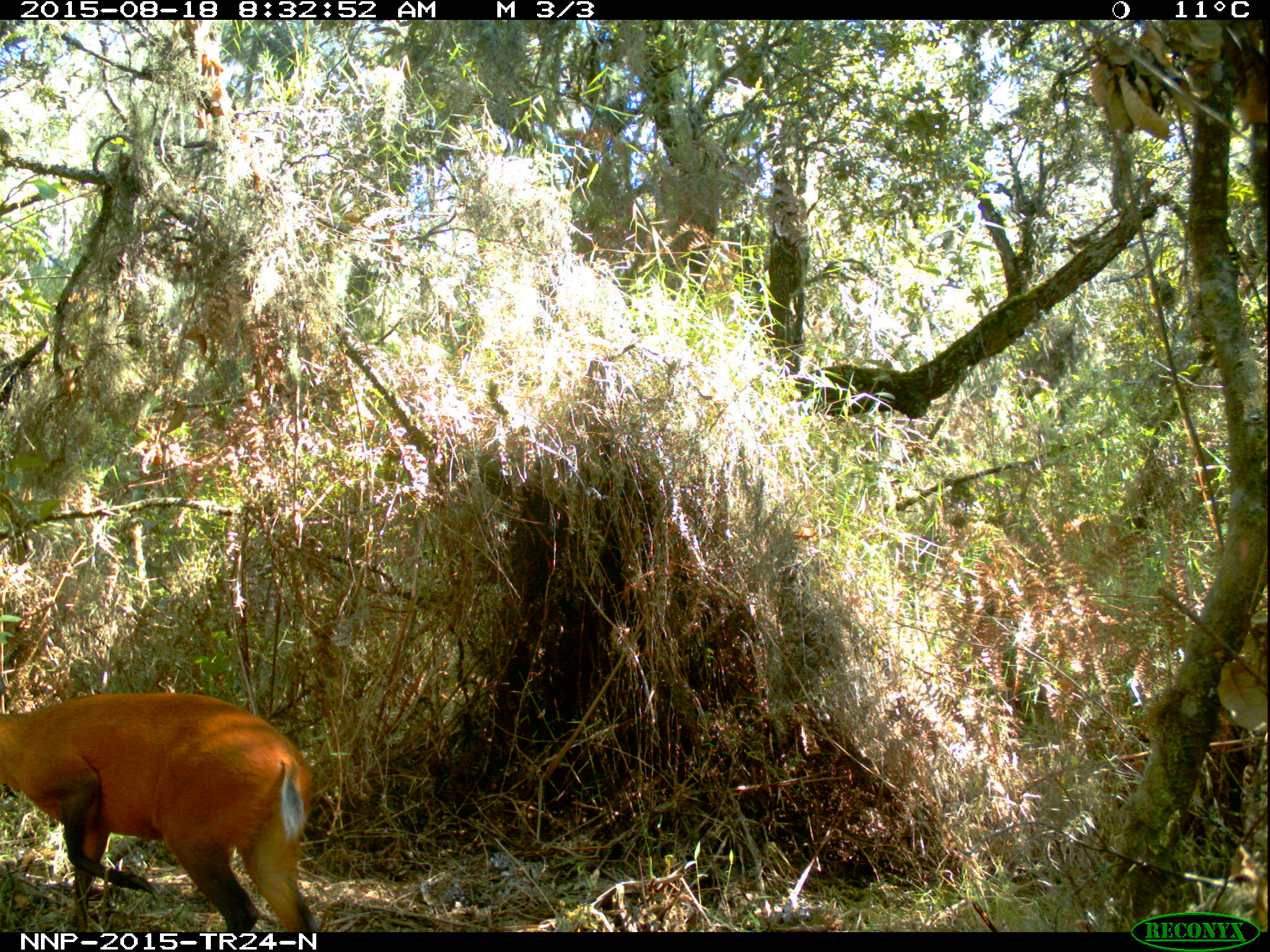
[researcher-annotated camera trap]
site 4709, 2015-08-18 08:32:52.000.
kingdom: Animalia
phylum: Chordata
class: Mammalia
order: Artiodactyla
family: Bovidae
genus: Cephalophus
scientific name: Cephalophus nigrifrons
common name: black-fronted duiker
Cephalophus nigrifrons (black-fronted duiker), count 1.